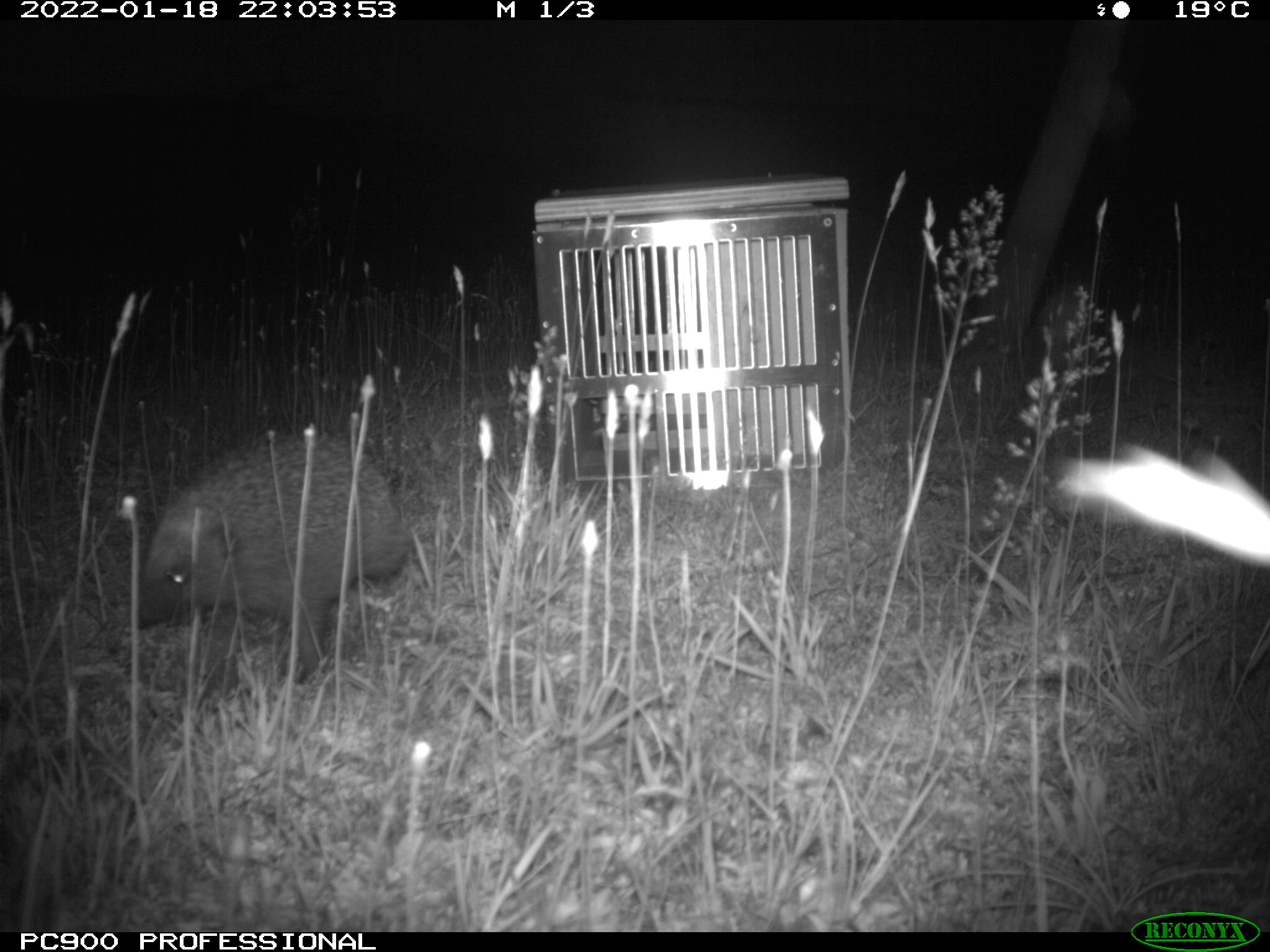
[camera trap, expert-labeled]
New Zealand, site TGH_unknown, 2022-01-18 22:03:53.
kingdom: Animalia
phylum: Chordata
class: Mammalia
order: Eulipotyphla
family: Erinaceidae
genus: Erinaceus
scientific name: Erinaceus europaeus europaeus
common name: european hedgehog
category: hedgehog